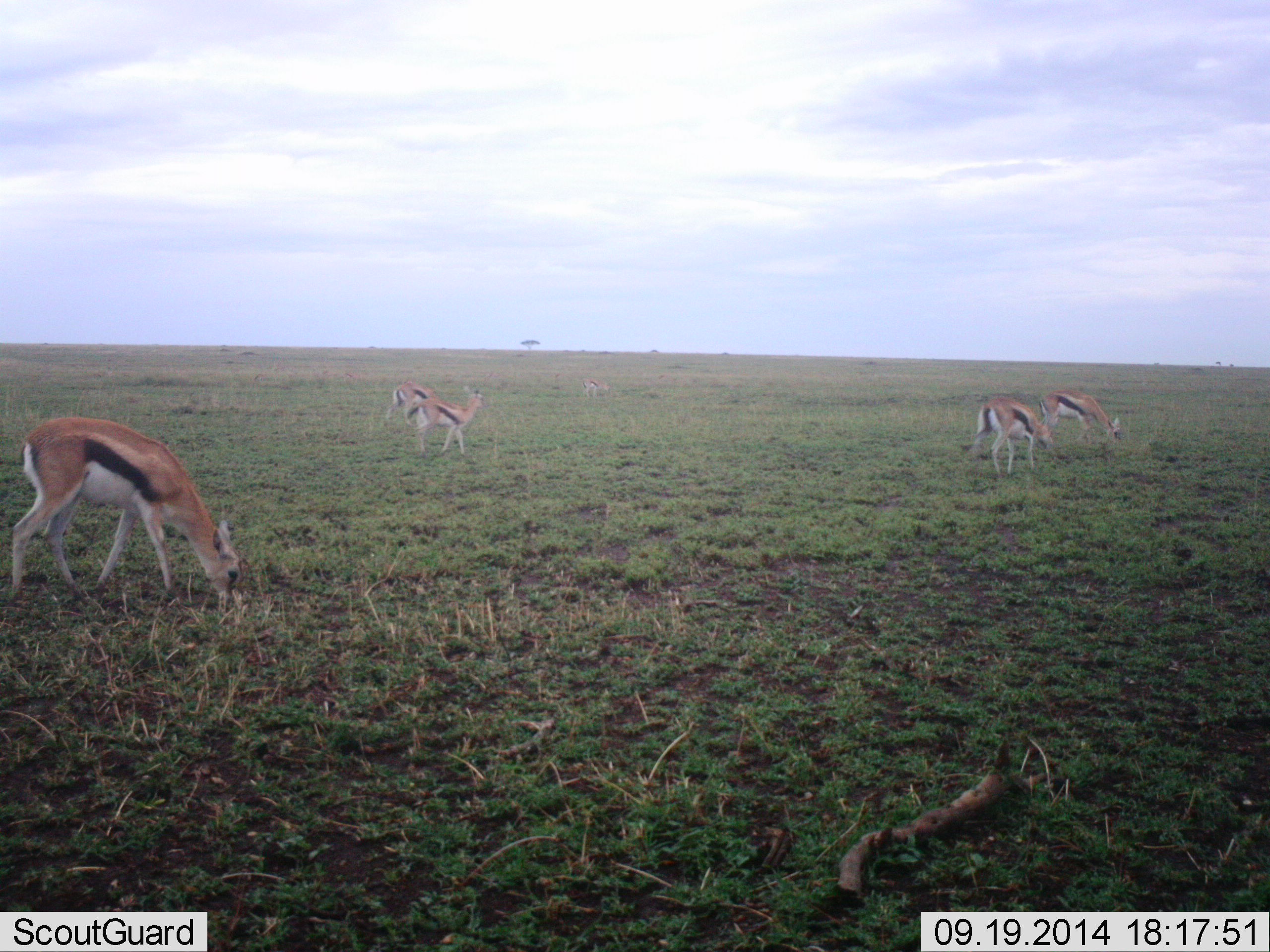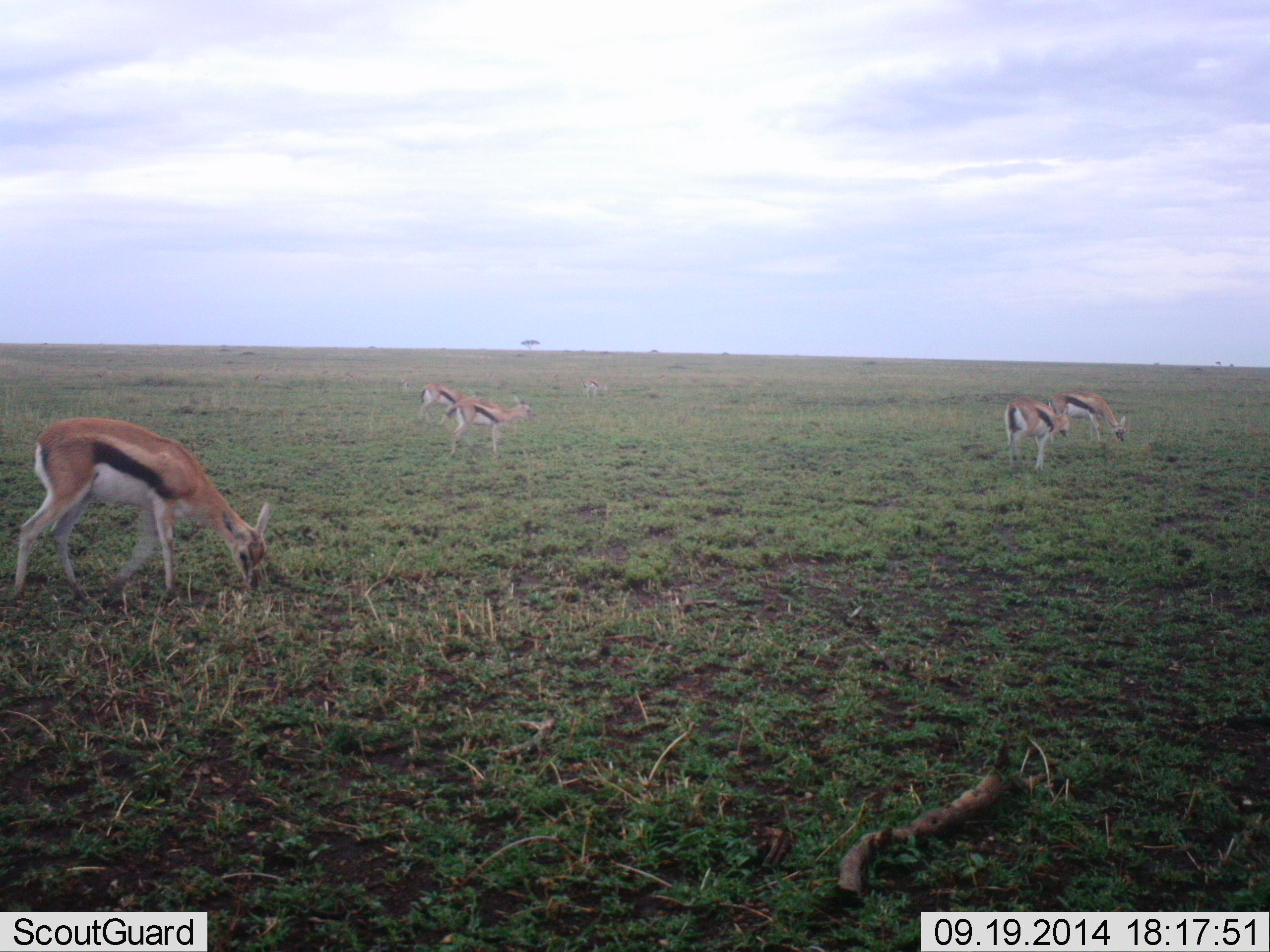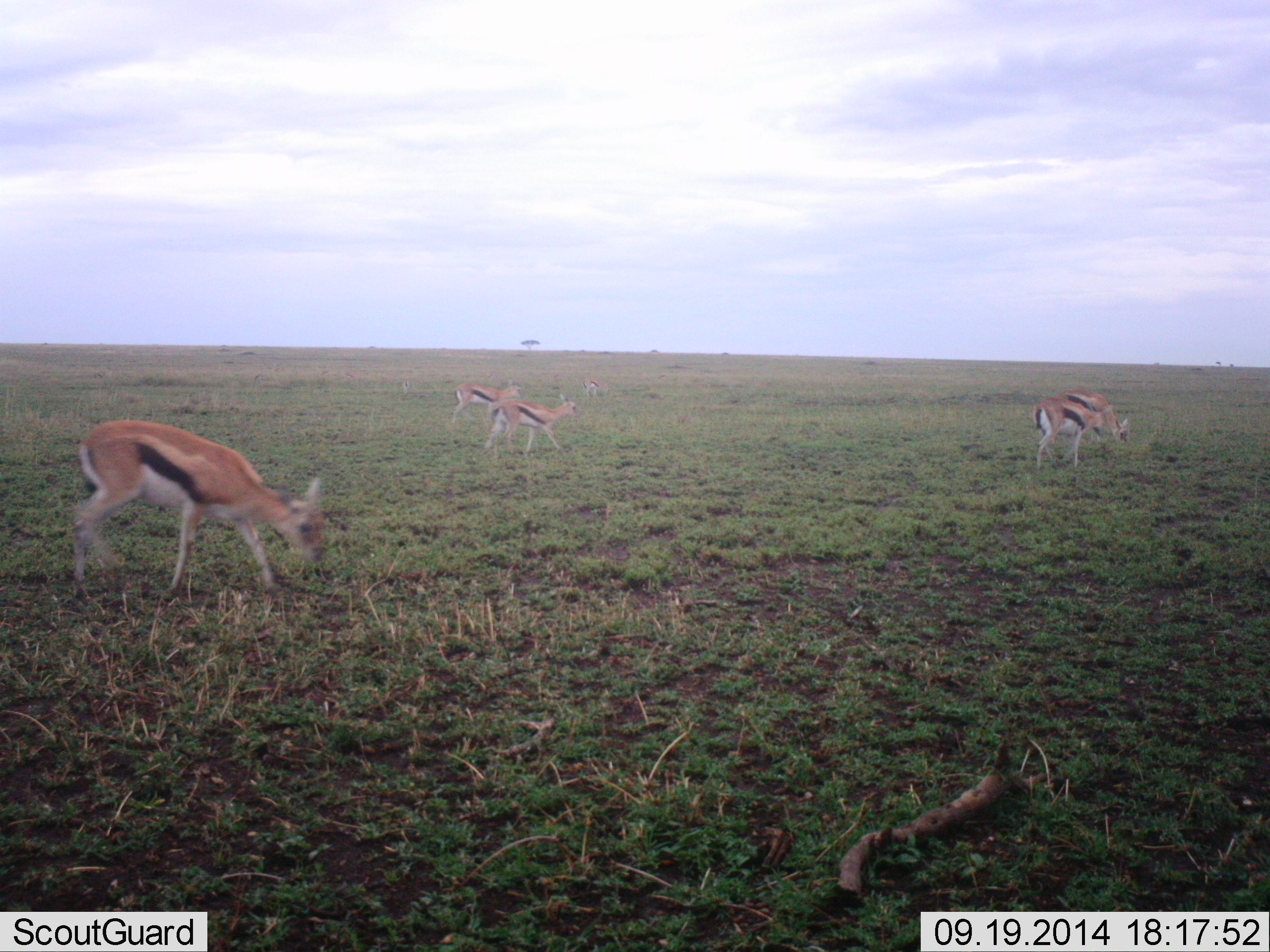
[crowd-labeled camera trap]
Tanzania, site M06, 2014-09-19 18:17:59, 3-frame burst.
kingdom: Animalia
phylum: Chordata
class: Mammalia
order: Artiodactyla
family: Bovidae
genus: Eudorcas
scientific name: Eudorcas thomsonii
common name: thomson's gazelle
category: gazellethomsons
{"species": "gazellethomsons (thomson's gazelle) (Eudorcas thomsonii)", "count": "6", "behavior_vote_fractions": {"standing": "40%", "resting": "0%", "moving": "40%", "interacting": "0%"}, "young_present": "0%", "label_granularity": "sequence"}